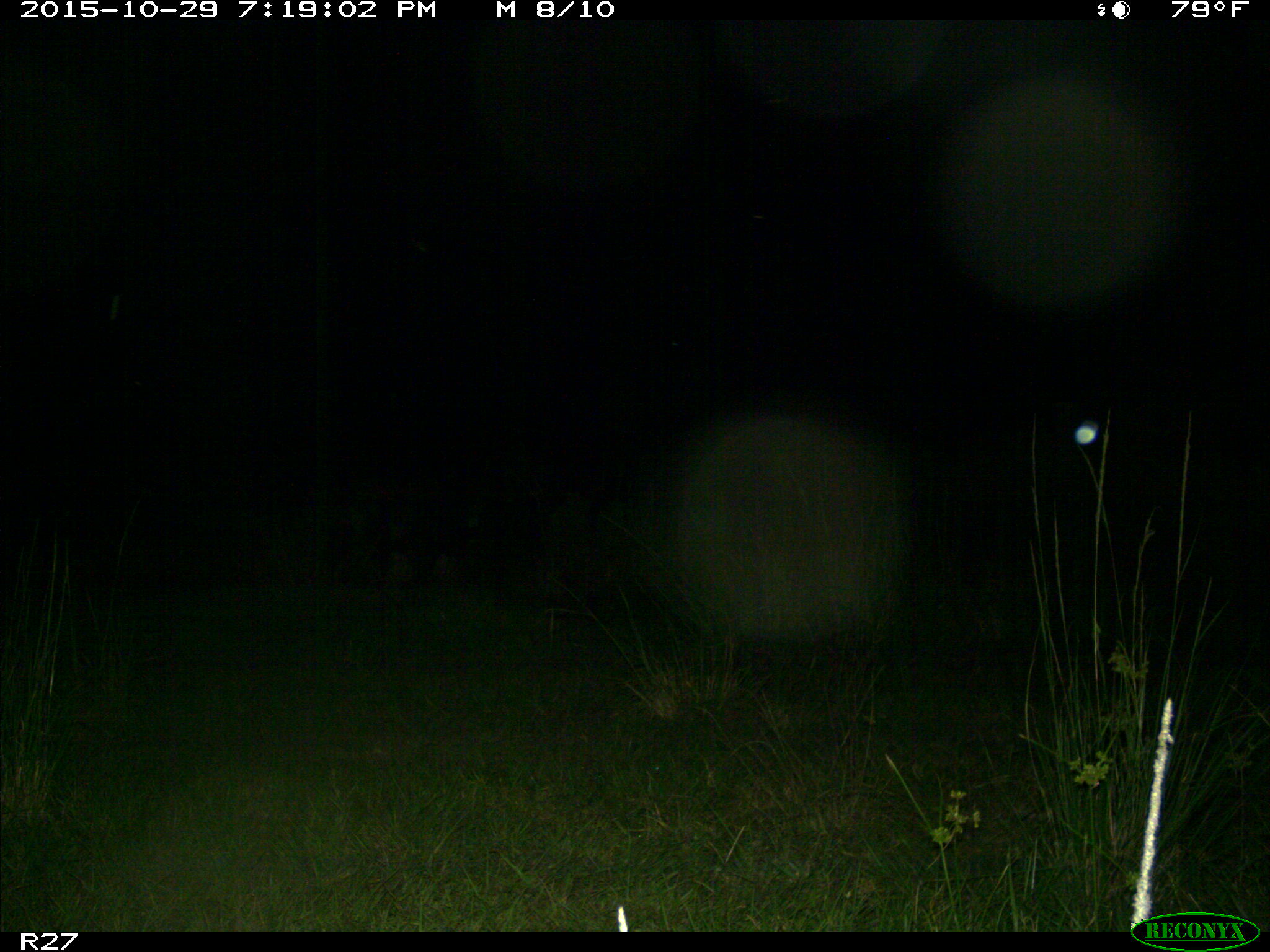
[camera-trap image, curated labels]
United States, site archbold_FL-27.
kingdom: Animalia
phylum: Chordata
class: Mammalia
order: Artiodactyla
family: Suidae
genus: Sus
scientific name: Sus scrofa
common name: wild boar